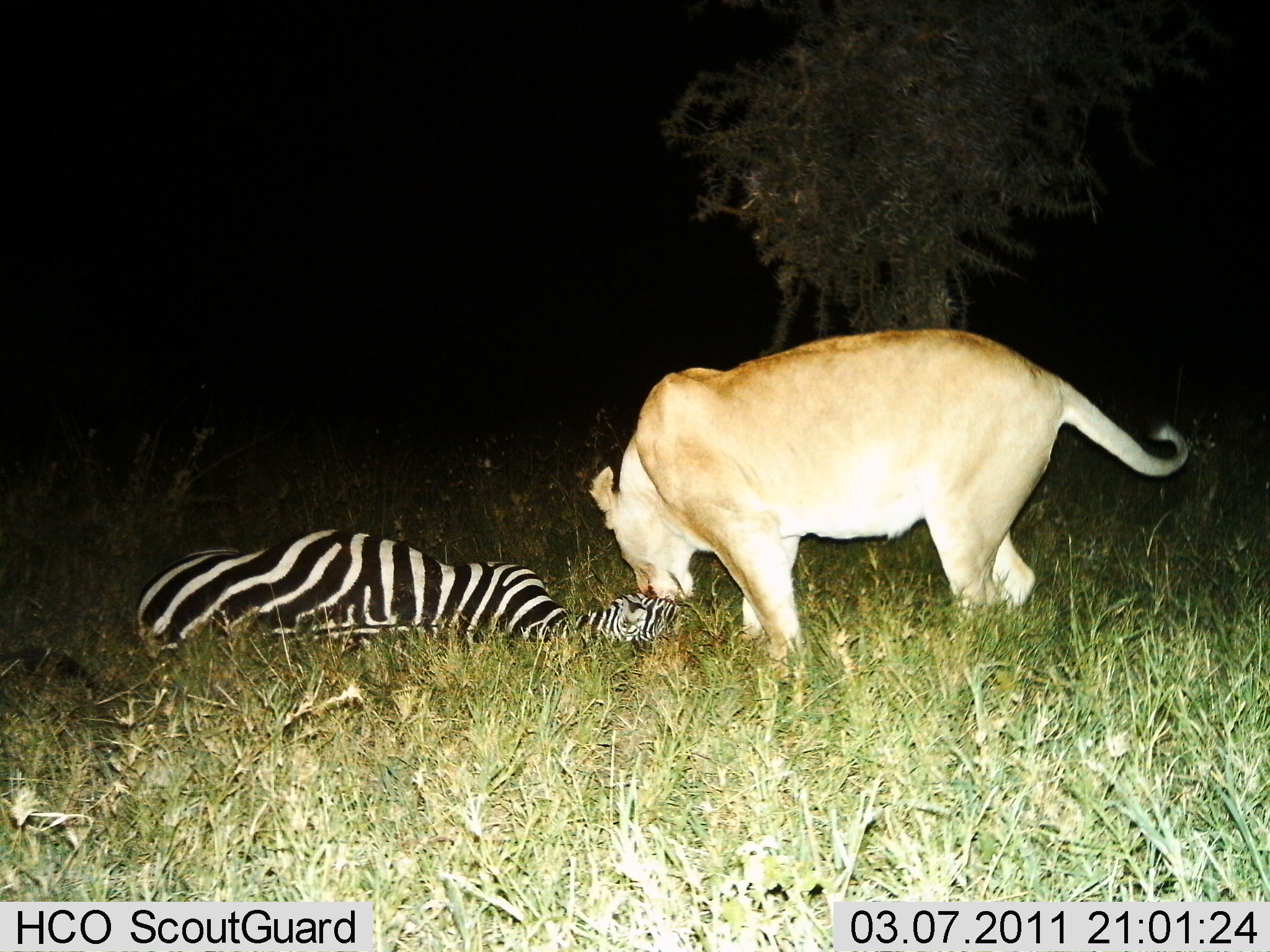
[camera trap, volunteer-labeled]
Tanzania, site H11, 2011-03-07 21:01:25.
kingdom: Animalia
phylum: Chordata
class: Mammalia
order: Carnivora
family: Felidae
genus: Panthera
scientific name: Panthera leo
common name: lion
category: lionfemale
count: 1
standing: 8%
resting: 0%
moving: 0%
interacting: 15%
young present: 0%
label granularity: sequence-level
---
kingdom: Animalia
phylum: Chordata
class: Mammalia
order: Perissodactyla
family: Equidae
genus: Equus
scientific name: Equus quagga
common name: plains zebra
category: zebra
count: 1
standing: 0%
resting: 25%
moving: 0%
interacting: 75%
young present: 0%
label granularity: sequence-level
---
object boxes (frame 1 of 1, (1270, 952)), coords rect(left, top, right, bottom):
animal: rect(585, 325, 1190, 685); rect(132, 526, 685, 684)